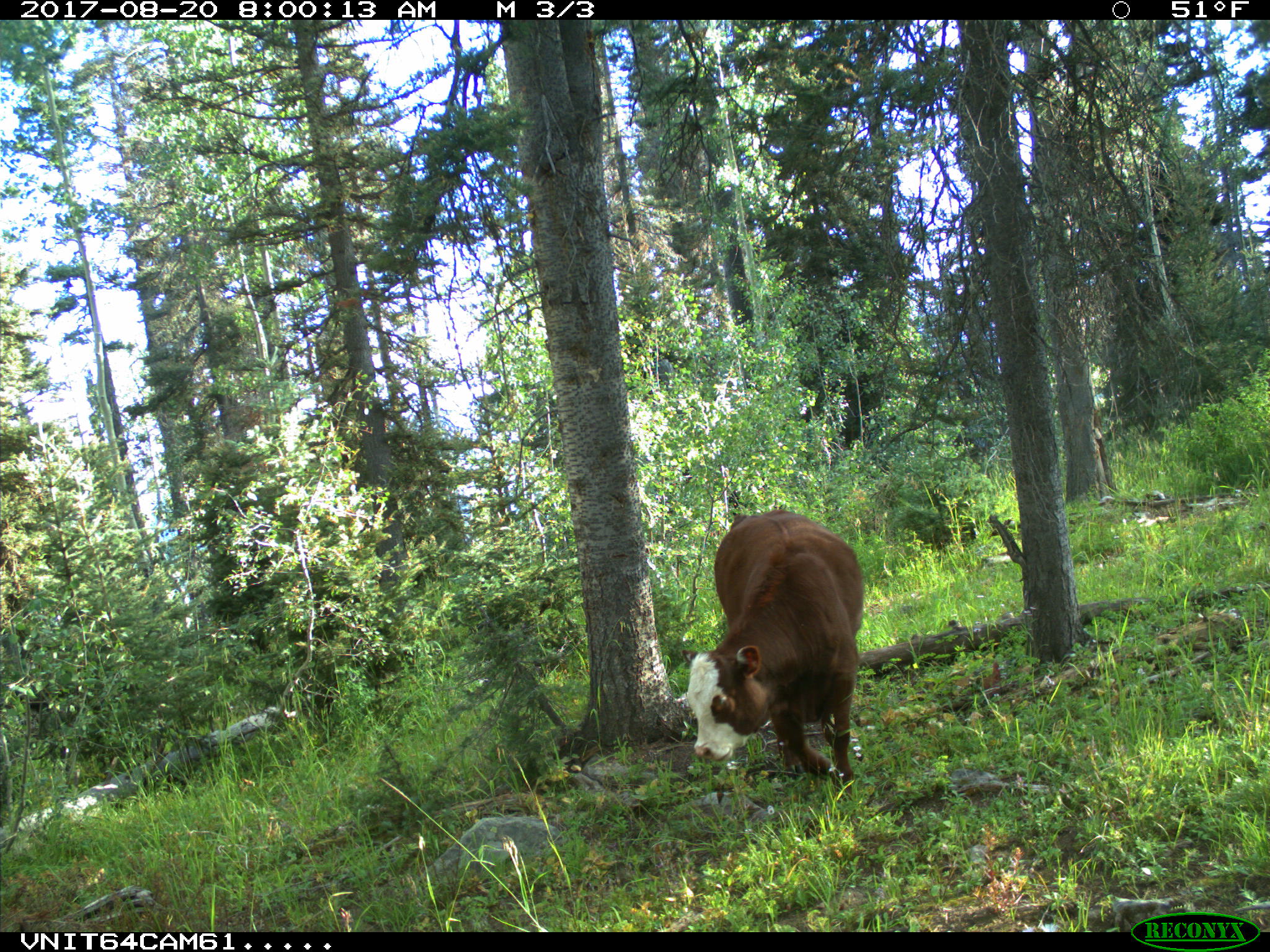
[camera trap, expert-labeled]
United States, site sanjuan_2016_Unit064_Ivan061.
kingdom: Animalia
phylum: Chordata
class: Mammalia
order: Artiodactyla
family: Bovidae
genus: Bos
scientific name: Bos taurus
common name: domestic cow